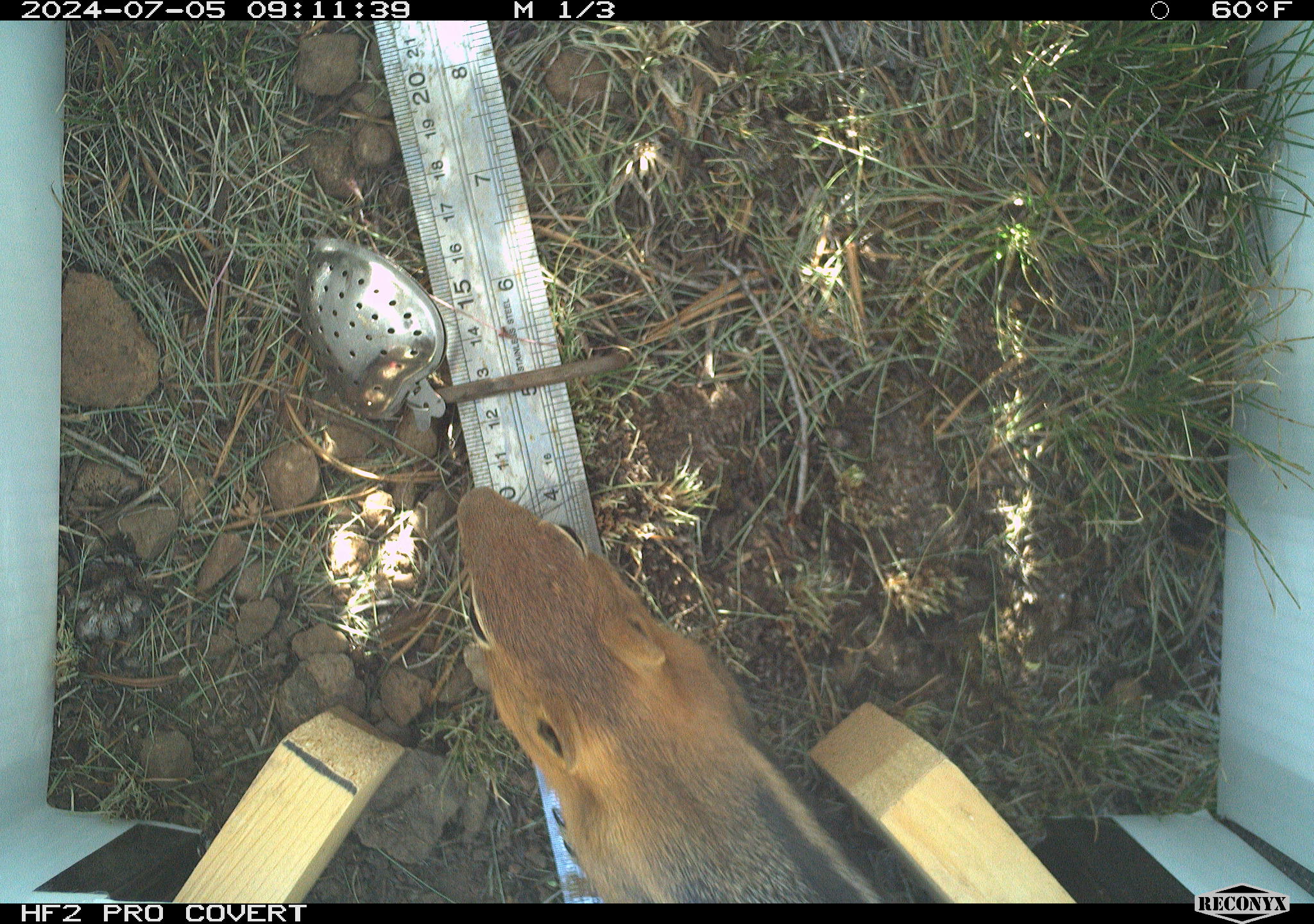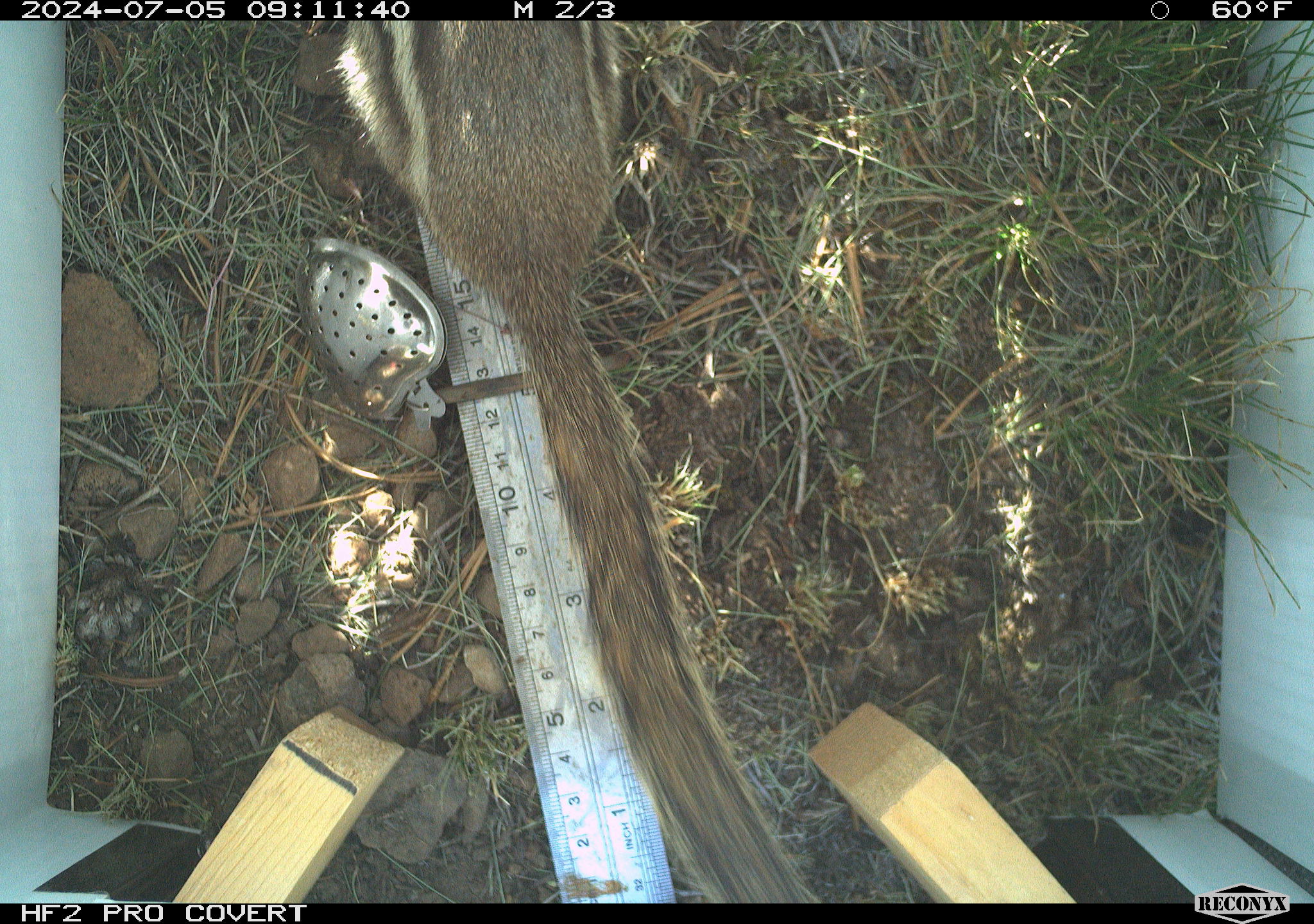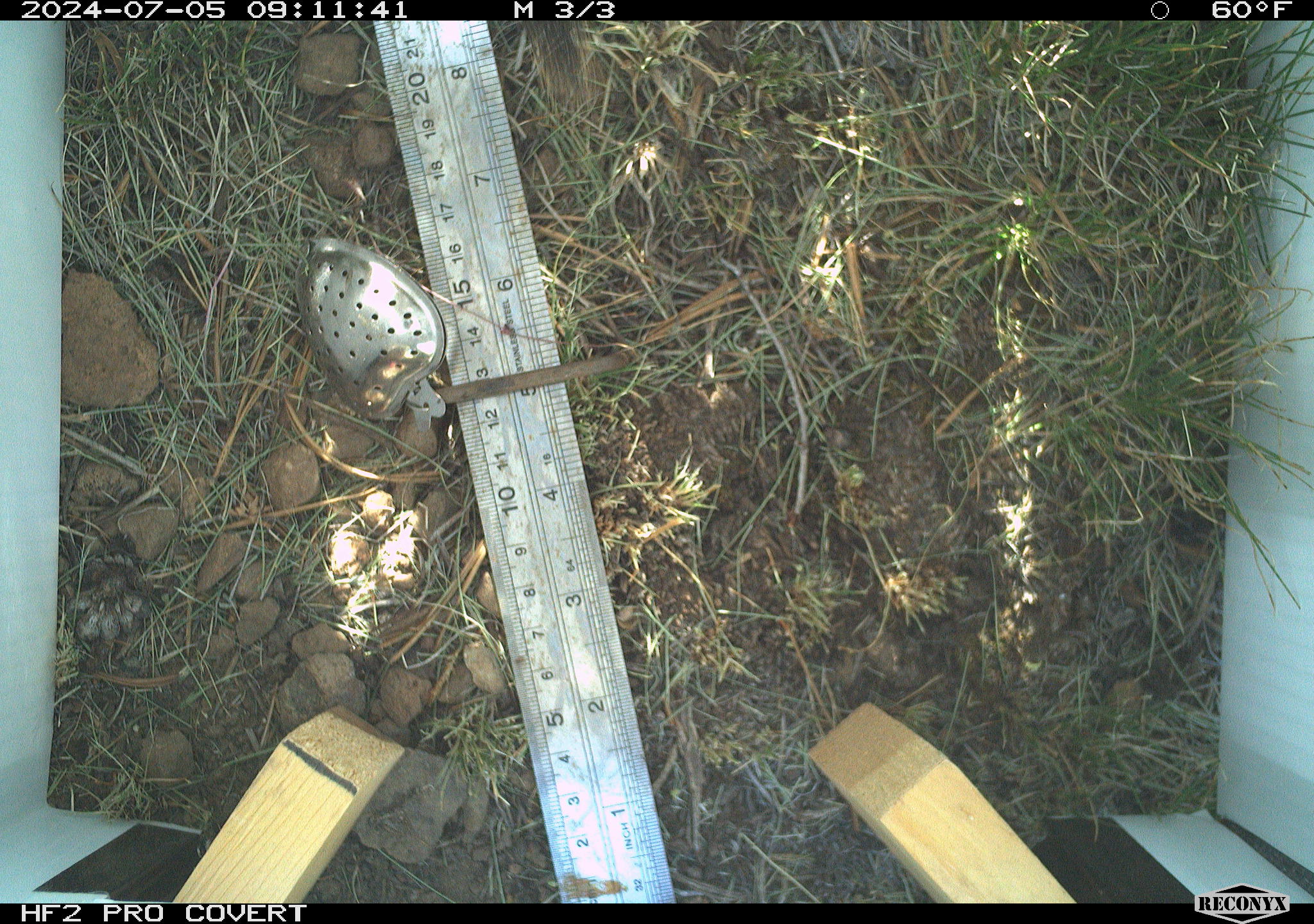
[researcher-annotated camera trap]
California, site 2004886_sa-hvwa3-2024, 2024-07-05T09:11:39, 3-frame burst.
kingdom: Animalia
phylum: Chordata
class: Mammalia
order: Rodentia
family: Sciuridae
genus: Callospermophilus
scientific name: Callospermophilus lateralis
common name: golden mantled ground squirrel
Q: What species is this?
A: Golden mantled ground squirrel (Callospermophilus lateralis).